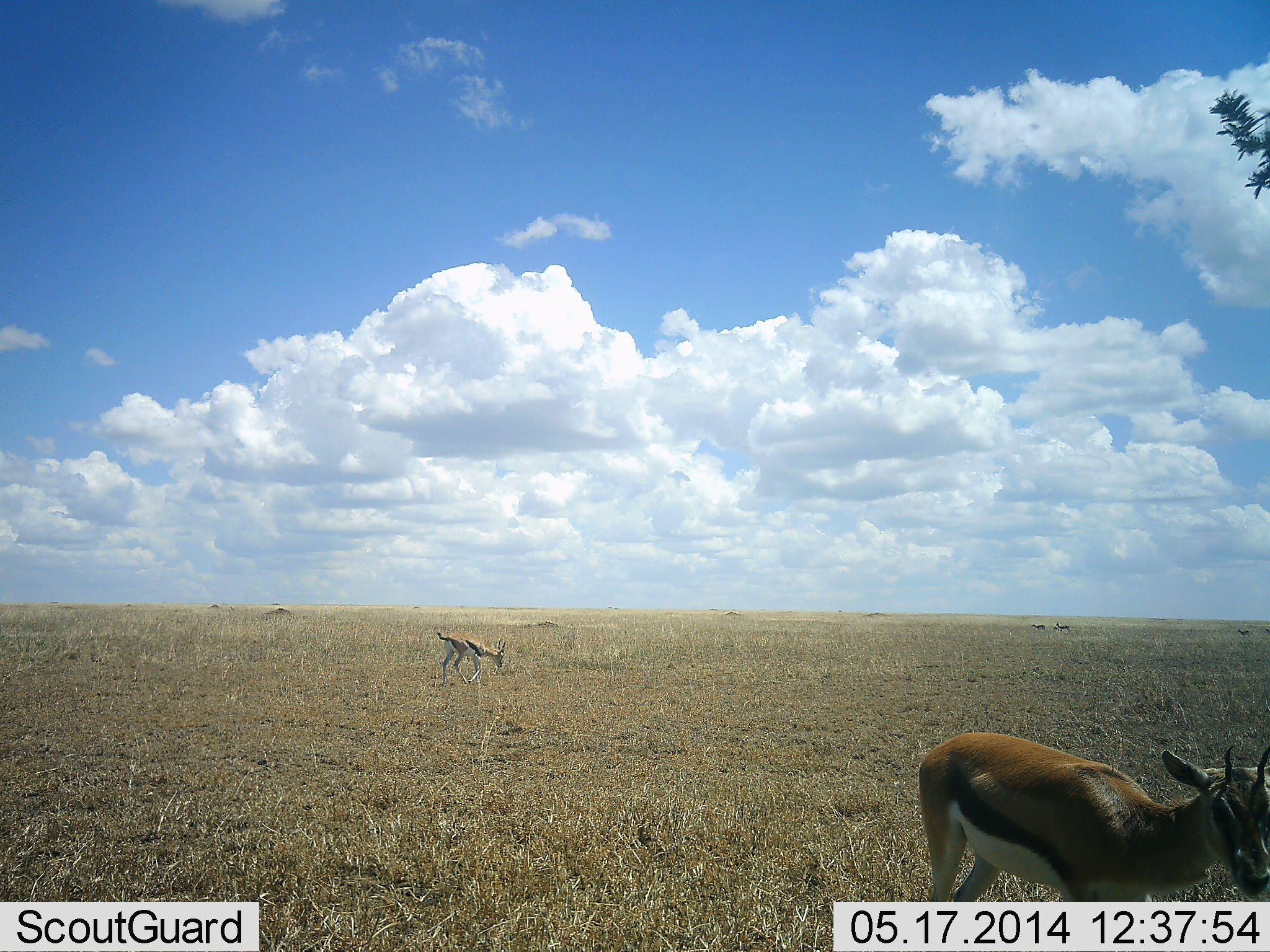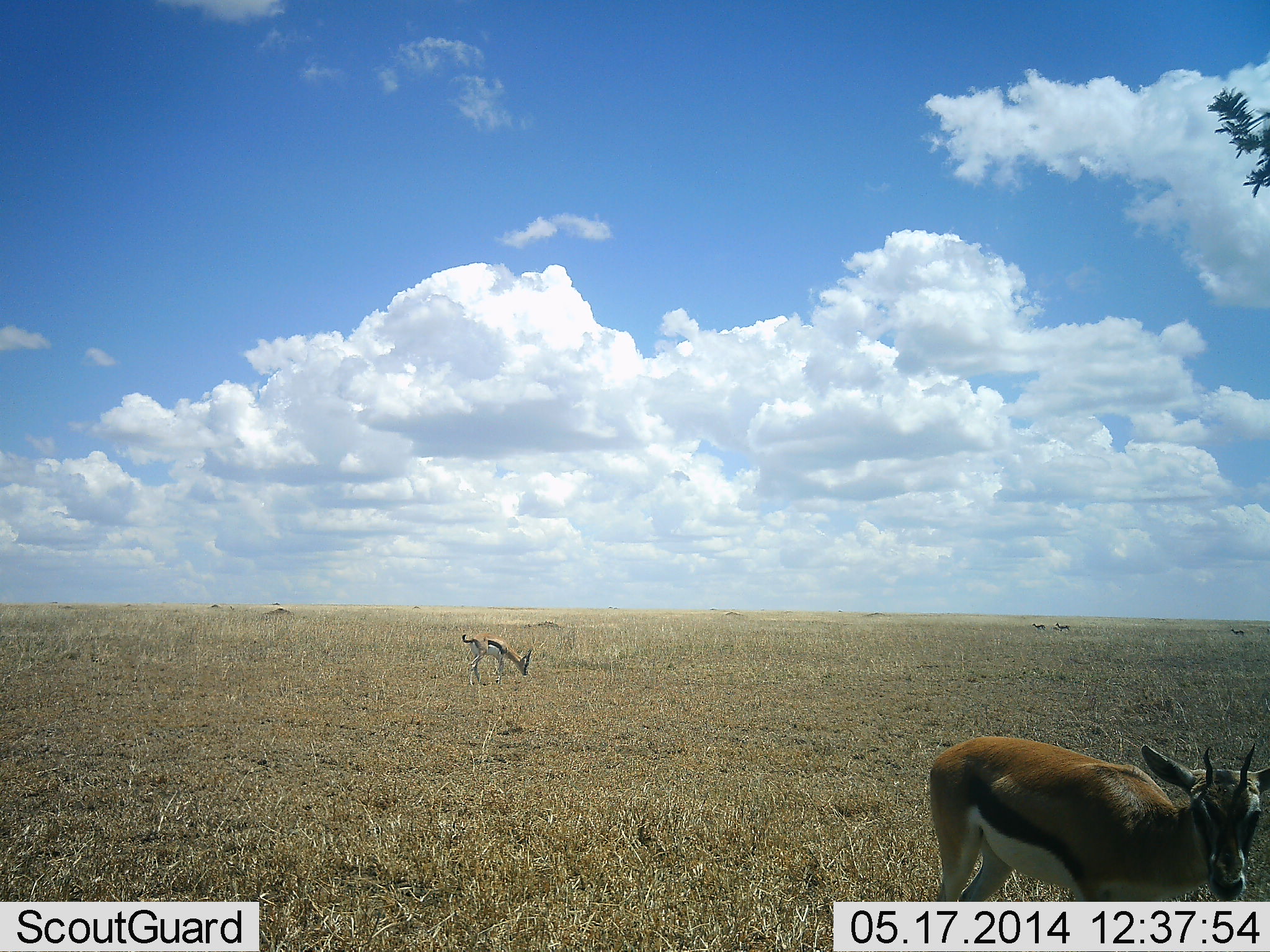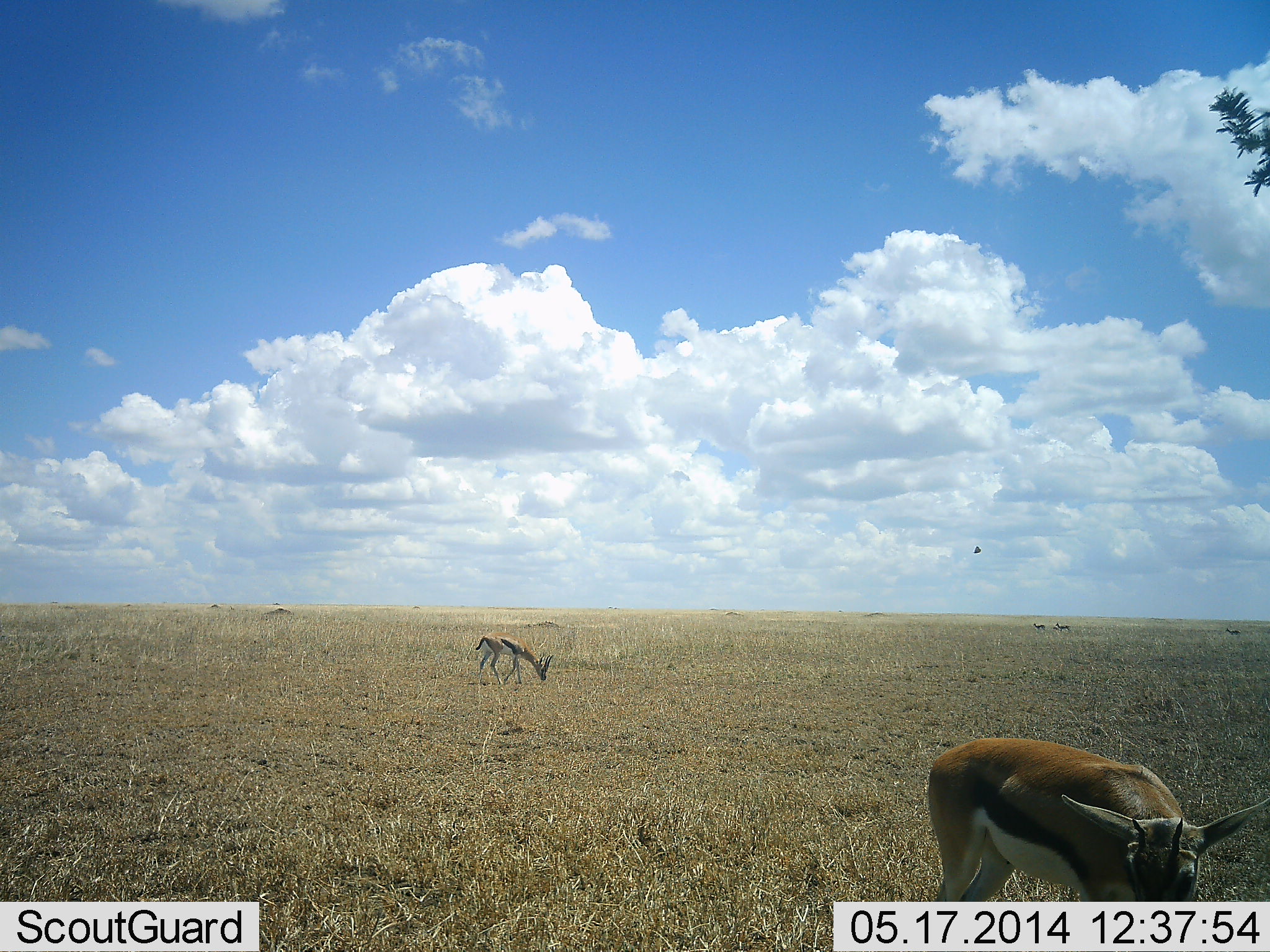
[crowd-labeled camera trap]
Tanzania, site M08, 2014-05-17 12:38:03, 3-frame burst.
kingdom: Animalia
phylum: Chordata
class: Mammalia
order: Artiodactyla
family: Bovidae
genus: Eudorcas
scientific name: Eudorcas thomsonii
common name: thomson's gazelle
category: gazellethomsons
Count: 2.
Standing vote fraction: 55%.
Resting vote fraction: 0%.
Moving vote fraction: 64%.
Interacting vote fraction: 0%.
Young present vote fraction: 0%.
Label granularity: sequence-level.